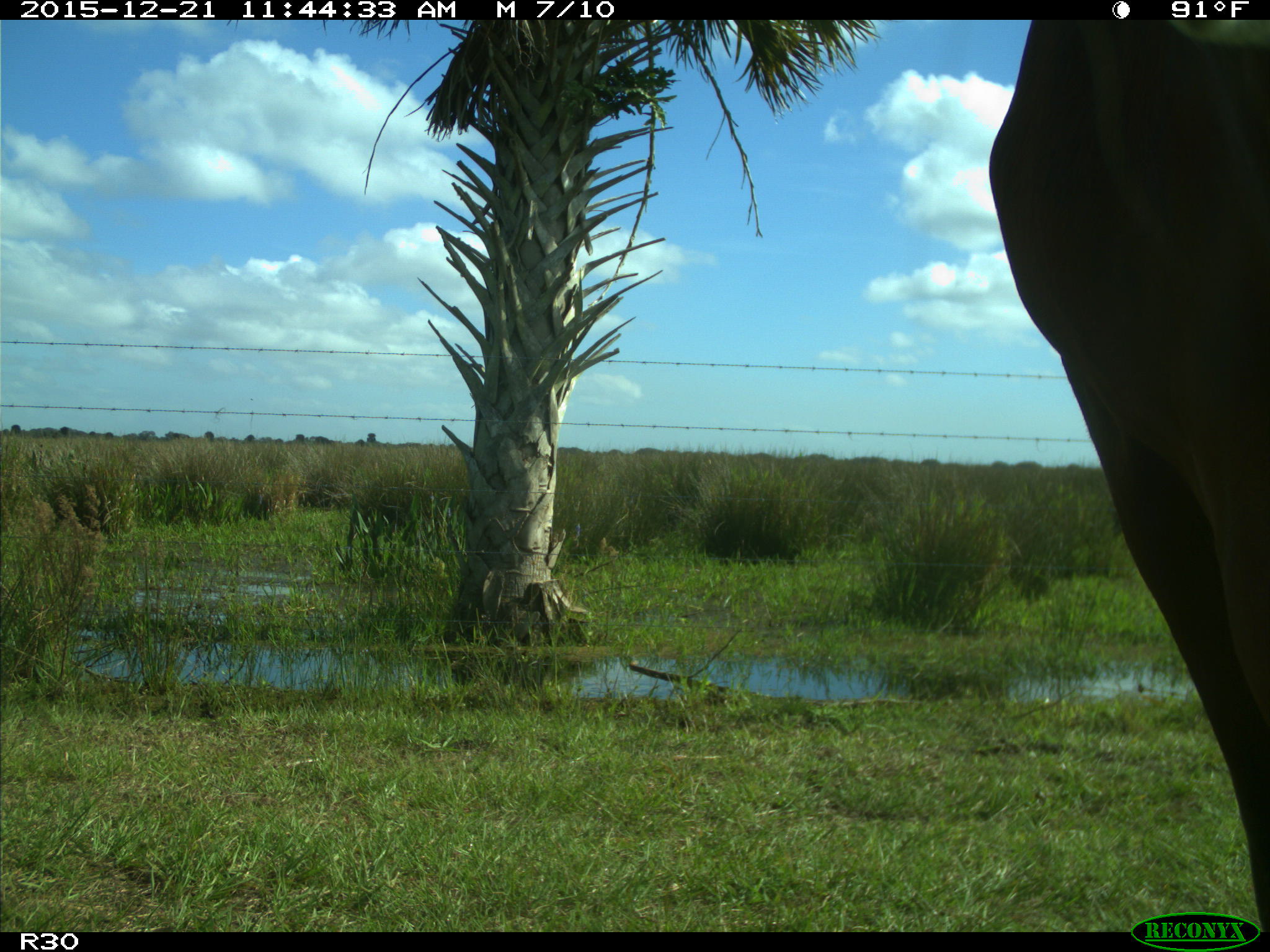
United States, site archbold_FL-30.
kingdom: Animalia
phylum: Chordata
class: Mammalia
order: Artiodactyla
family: Bovidae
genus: Bos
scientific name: Bos taurus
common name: domestic cow